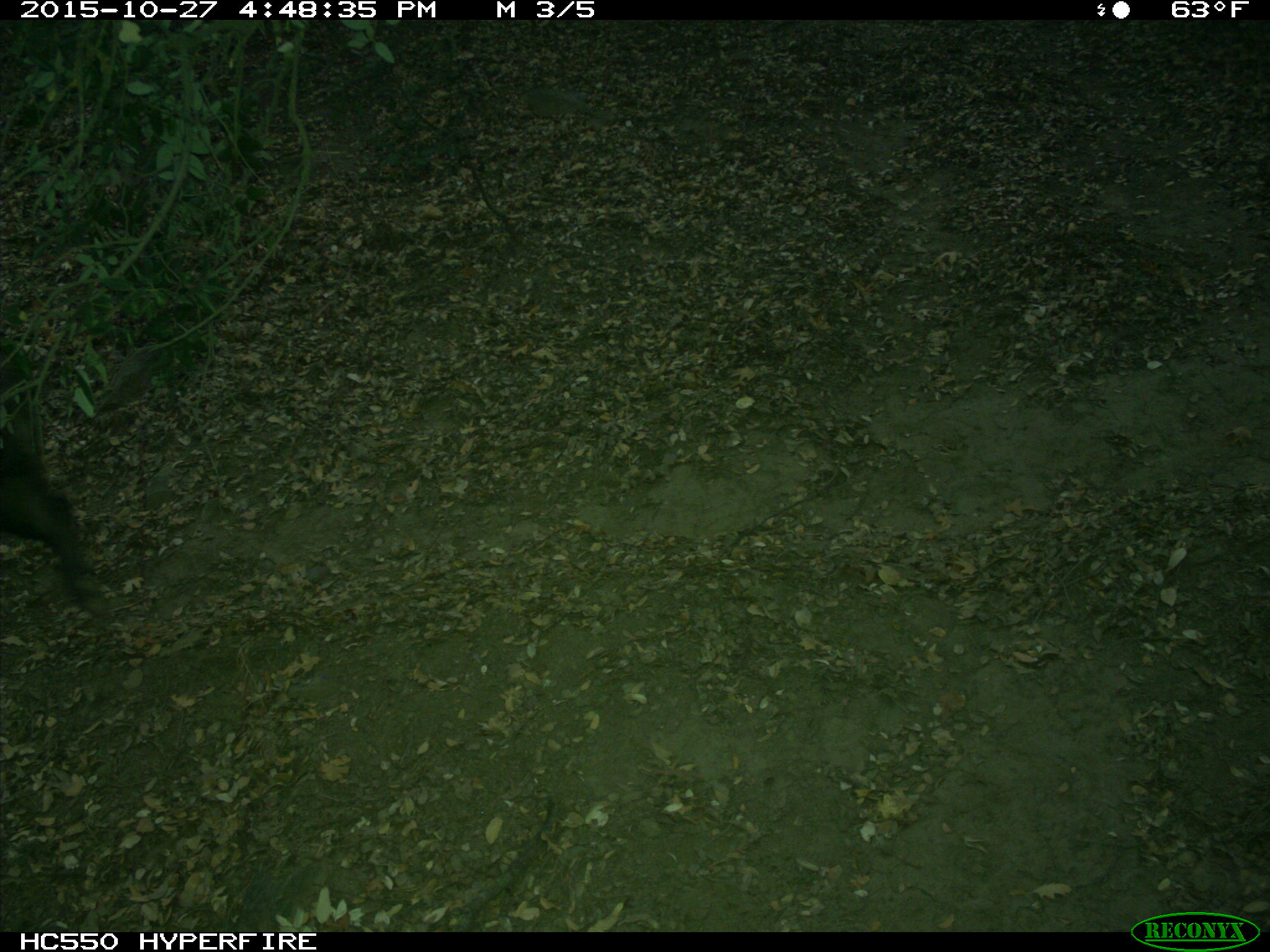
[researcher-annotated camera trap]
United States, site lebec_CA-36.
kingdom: Animalia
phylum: Chordata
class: Mammalia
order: Artiodactyla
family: Suidae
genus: Sus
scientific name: Sus scrofa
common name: wild boar